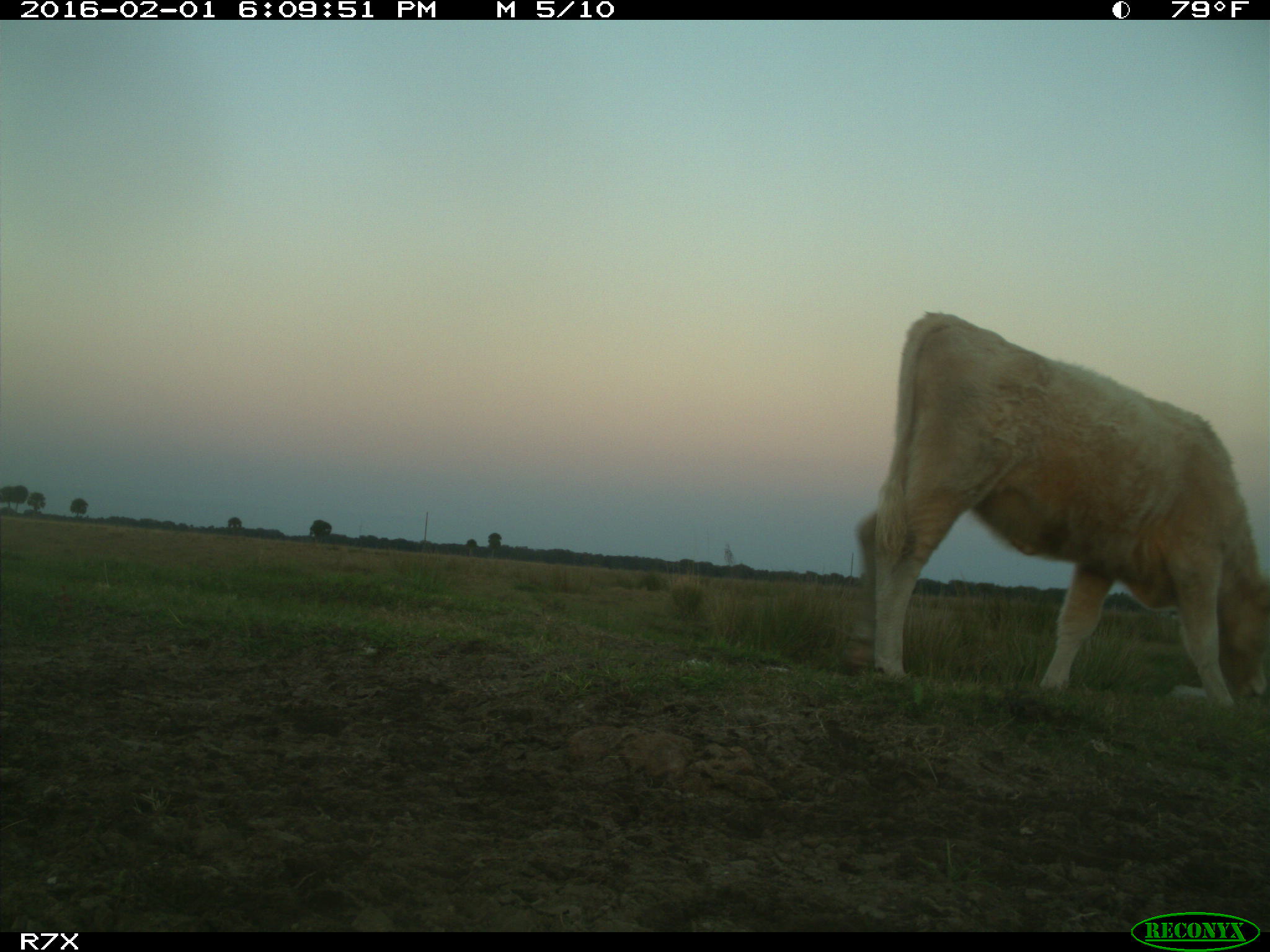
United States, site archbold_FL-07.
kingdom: Animalia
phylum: Chordata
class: Mammalia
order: Artiodactyla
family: Bovidae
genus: Bos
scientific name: Bos taurus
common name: domestic cow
Bos taurus (domestic cow).